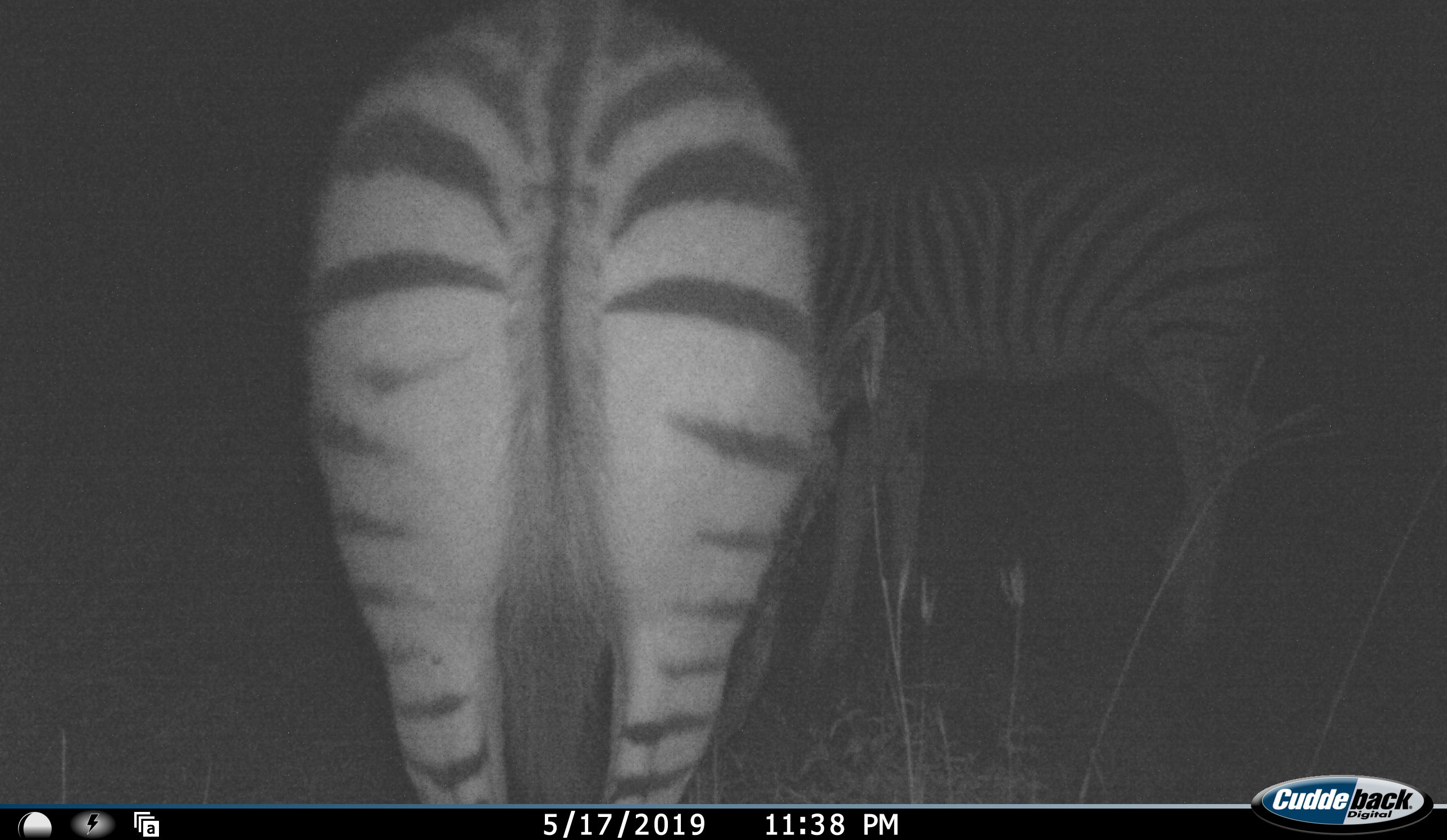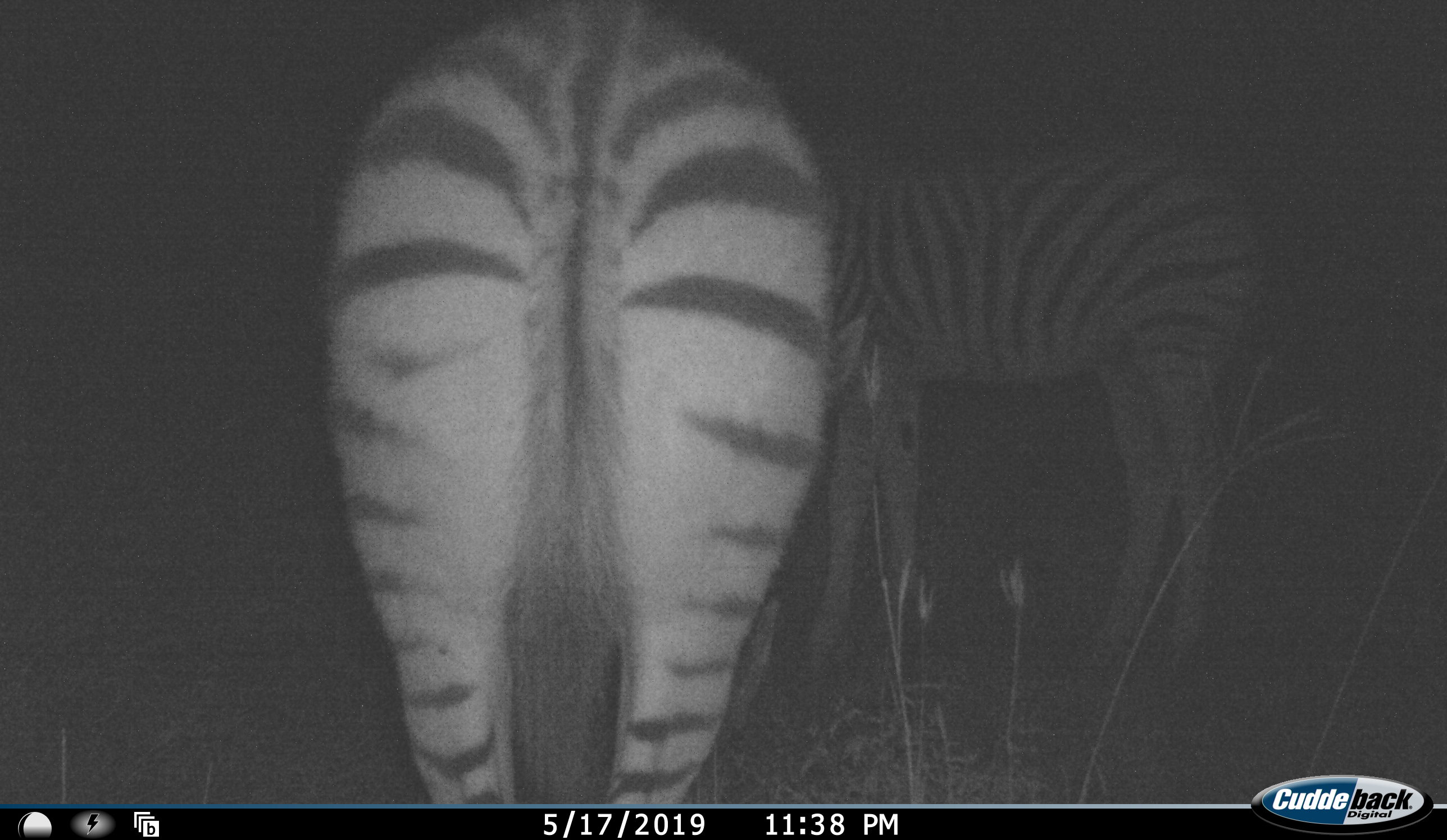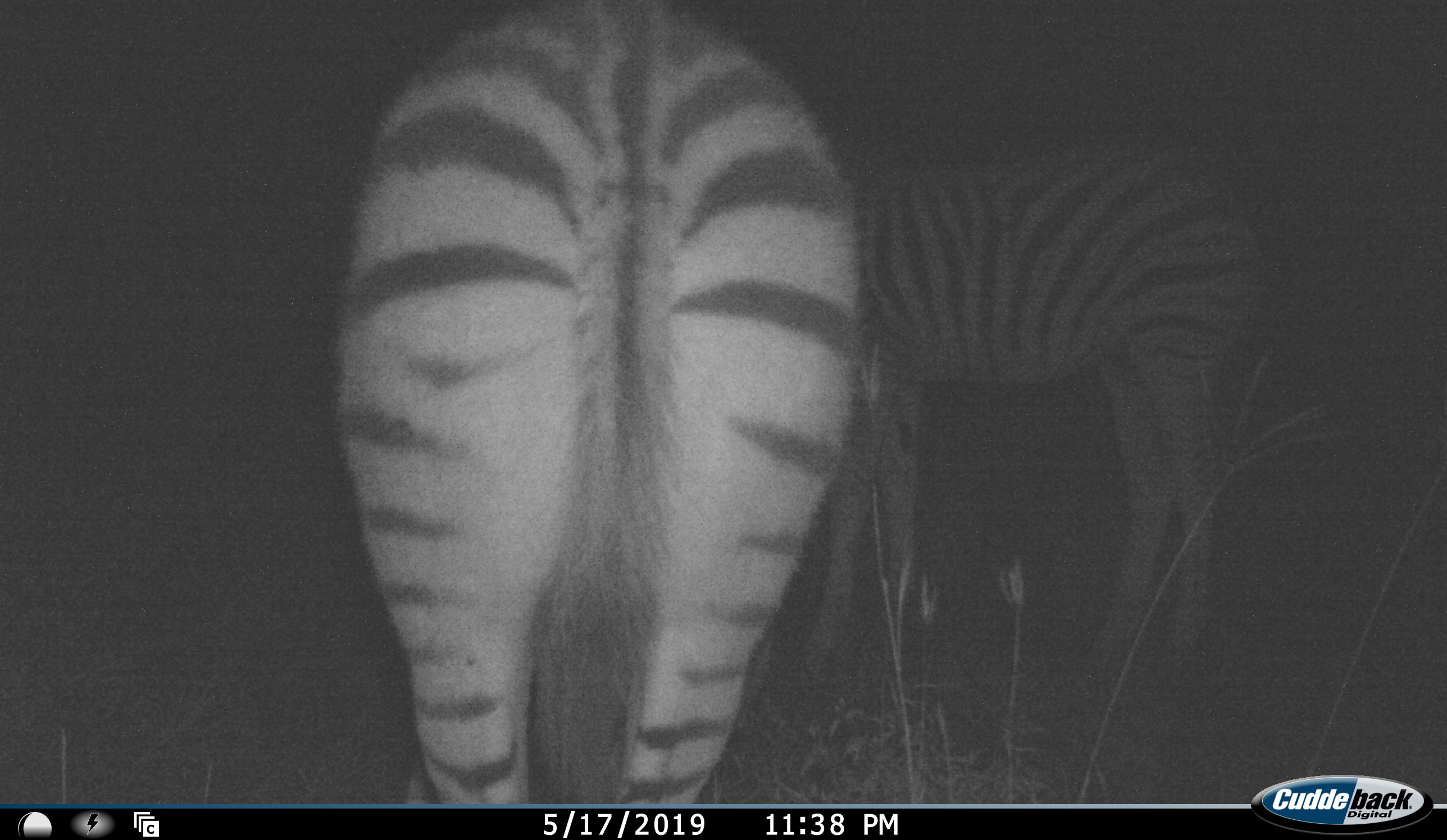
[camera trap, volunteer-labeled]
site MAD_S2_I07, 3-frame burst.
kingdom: Animalia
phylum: Chordata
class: Mammalia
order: Perissodactyla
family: Equidae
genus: Equus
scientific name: Equus quagga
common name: plains zebra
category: zebraplains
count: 2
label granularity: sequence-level